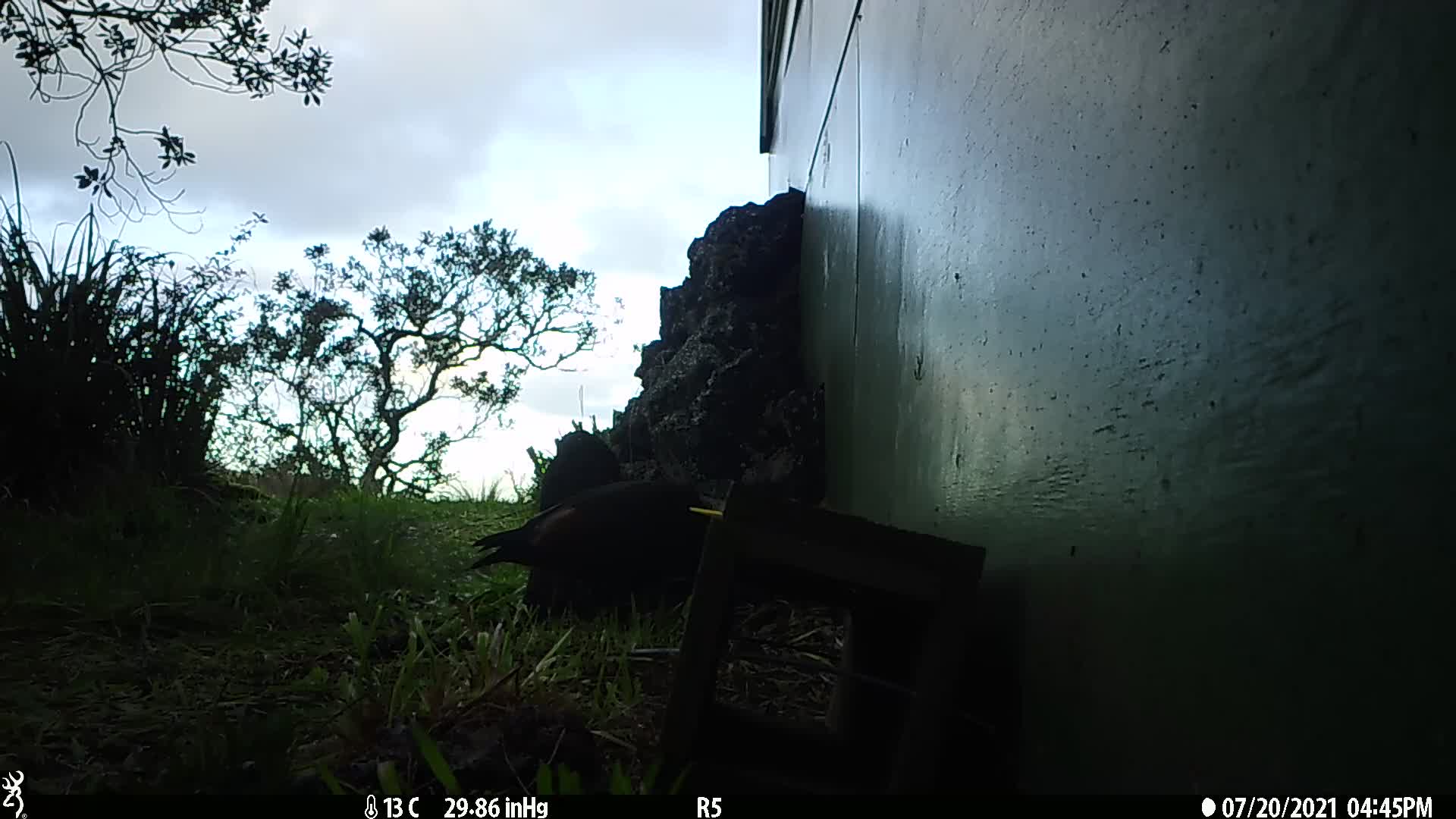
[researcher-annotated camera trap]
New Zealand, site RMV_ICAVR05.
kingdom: Animalia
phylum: Chordata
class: Aves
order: Anseriformes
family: Anatidae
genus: Tadorna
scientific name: Tadorna variegata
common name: paradise shelduck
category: paradise duck